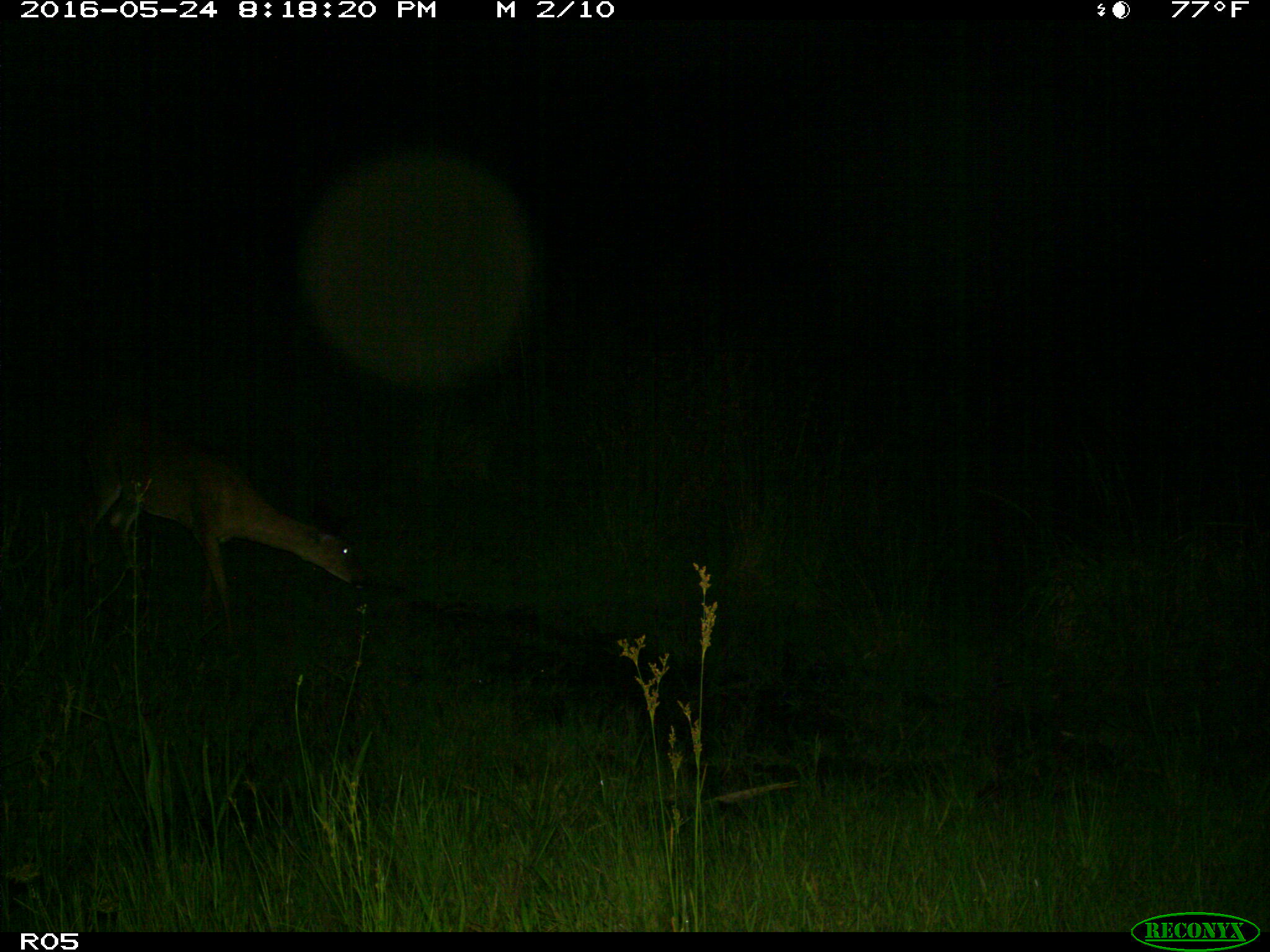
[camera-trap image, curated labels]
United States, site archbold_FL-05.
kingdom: Animalia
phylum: Chordata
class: Mammalia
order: Artiodactyla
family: Cervidae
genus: Odocoileus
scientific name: Odocoileus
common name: deer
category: unidentified deer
Unidentified deer (deer) (Odocoileus).